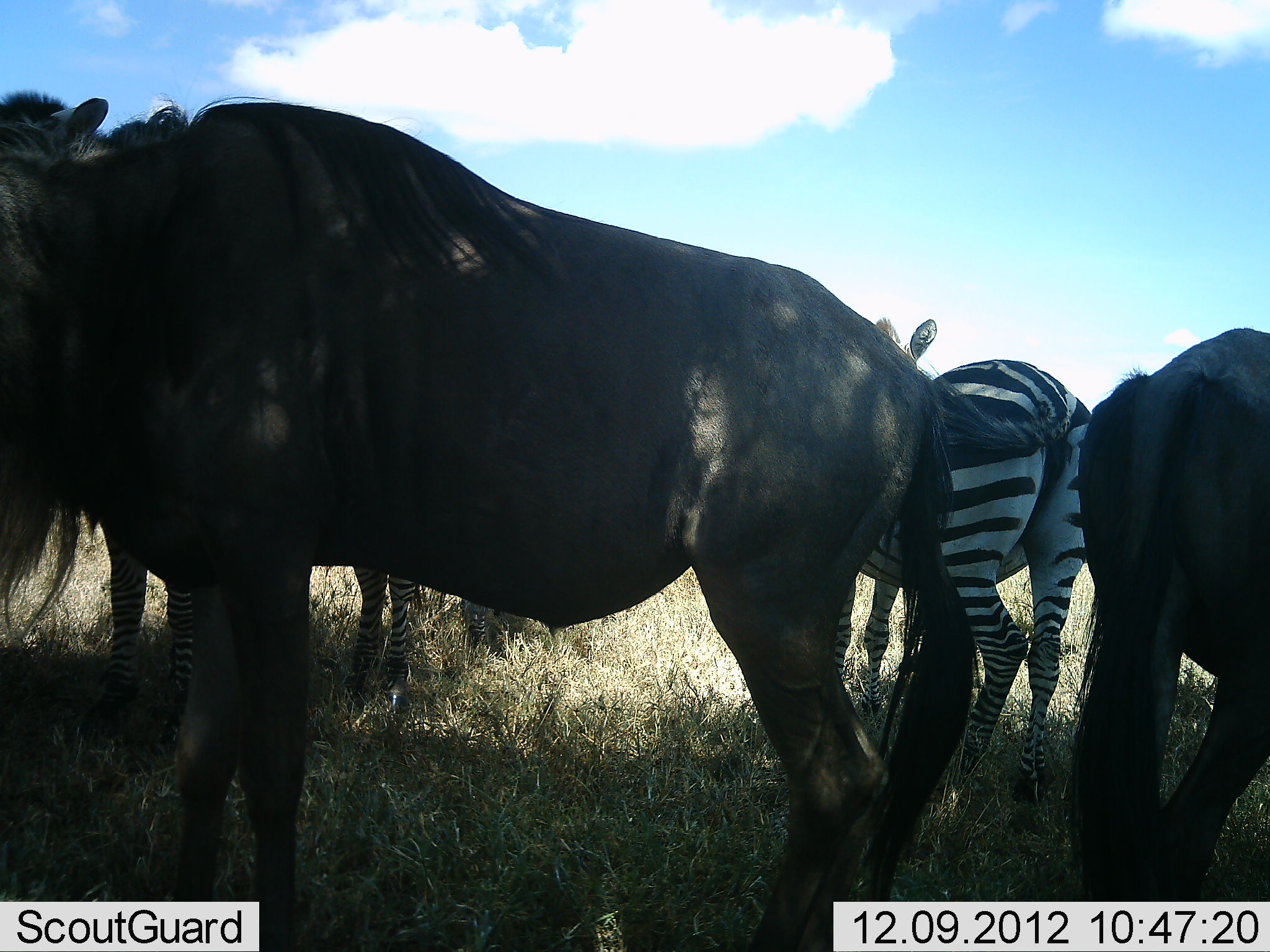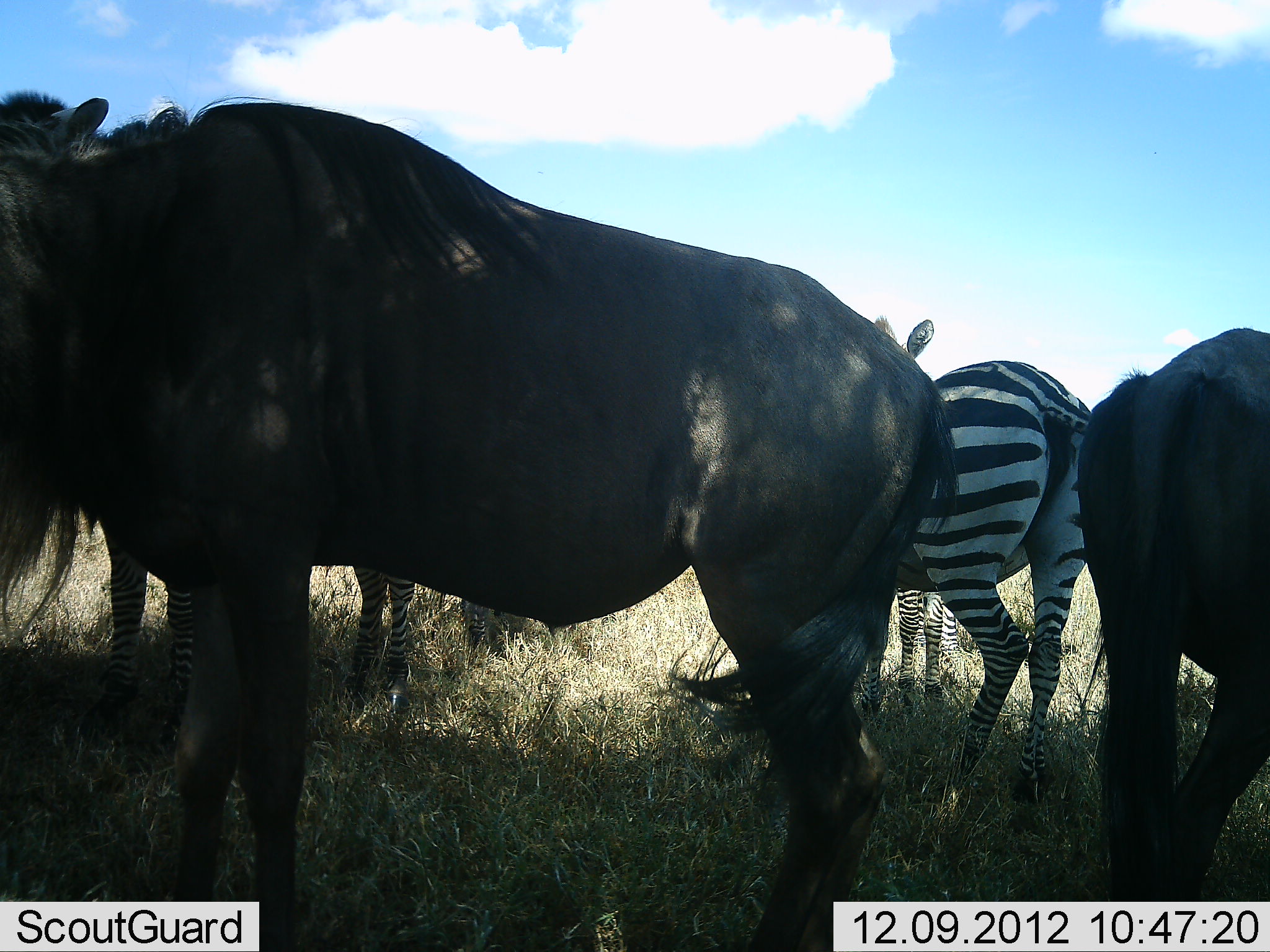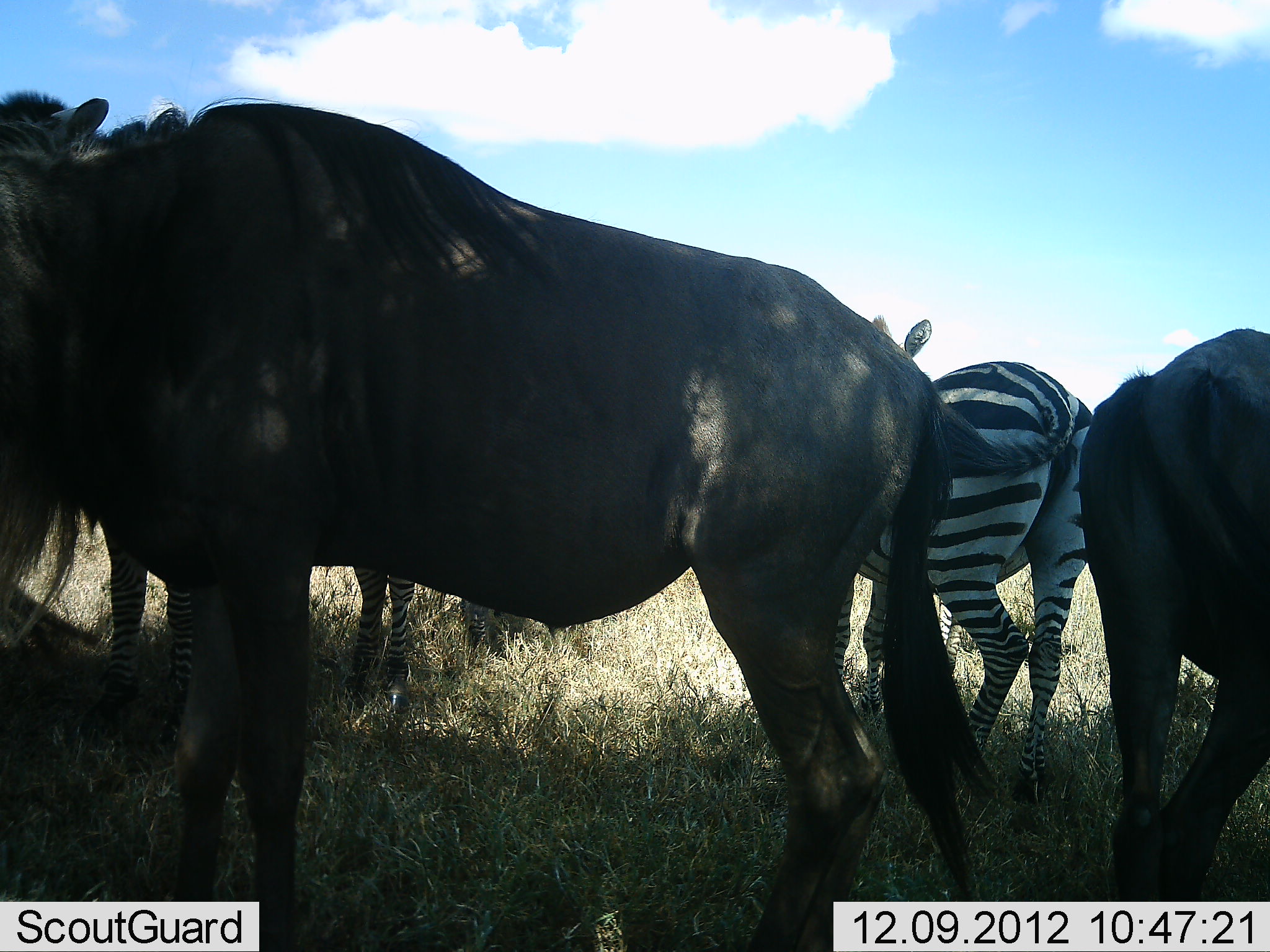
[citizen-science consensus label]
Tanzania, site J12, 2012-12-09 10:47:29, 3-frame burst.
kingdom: Animalia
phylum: Chordata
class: Mammalia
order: Artiodactyla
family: Bovidae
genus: Connochaetes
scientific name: Connochaetes taurinus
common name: blue wildebeest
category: wildebeest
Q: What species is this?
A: Wildebeest (blue wildebeest) (Connochaetes taurinus).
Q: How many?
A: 2.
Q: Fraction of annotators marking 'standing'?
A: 100%.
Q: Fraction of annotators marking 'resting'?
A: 0%.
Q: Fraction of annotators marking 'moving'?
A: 0%.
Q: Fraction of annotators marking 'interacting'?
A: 0%.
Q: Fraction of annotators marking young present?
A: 0%.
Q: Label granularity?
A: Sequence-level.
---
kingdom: Animalia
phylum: Chordata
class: Mammalia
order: Perissodactyla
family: Equidae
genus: Equus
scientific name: Equus quagga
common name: plains zebra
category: zebra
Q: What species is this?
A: Zebra (plains zebra) (Equus quagga).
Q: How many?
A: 3.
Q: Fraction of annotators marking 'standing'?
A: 100%.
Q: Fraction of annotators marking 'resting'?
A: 0%.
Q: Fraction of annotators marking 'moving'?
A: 0%.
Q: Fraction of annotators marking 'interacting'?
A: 0%.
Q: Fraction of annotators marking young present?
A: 0%.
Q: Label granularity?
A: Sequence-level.